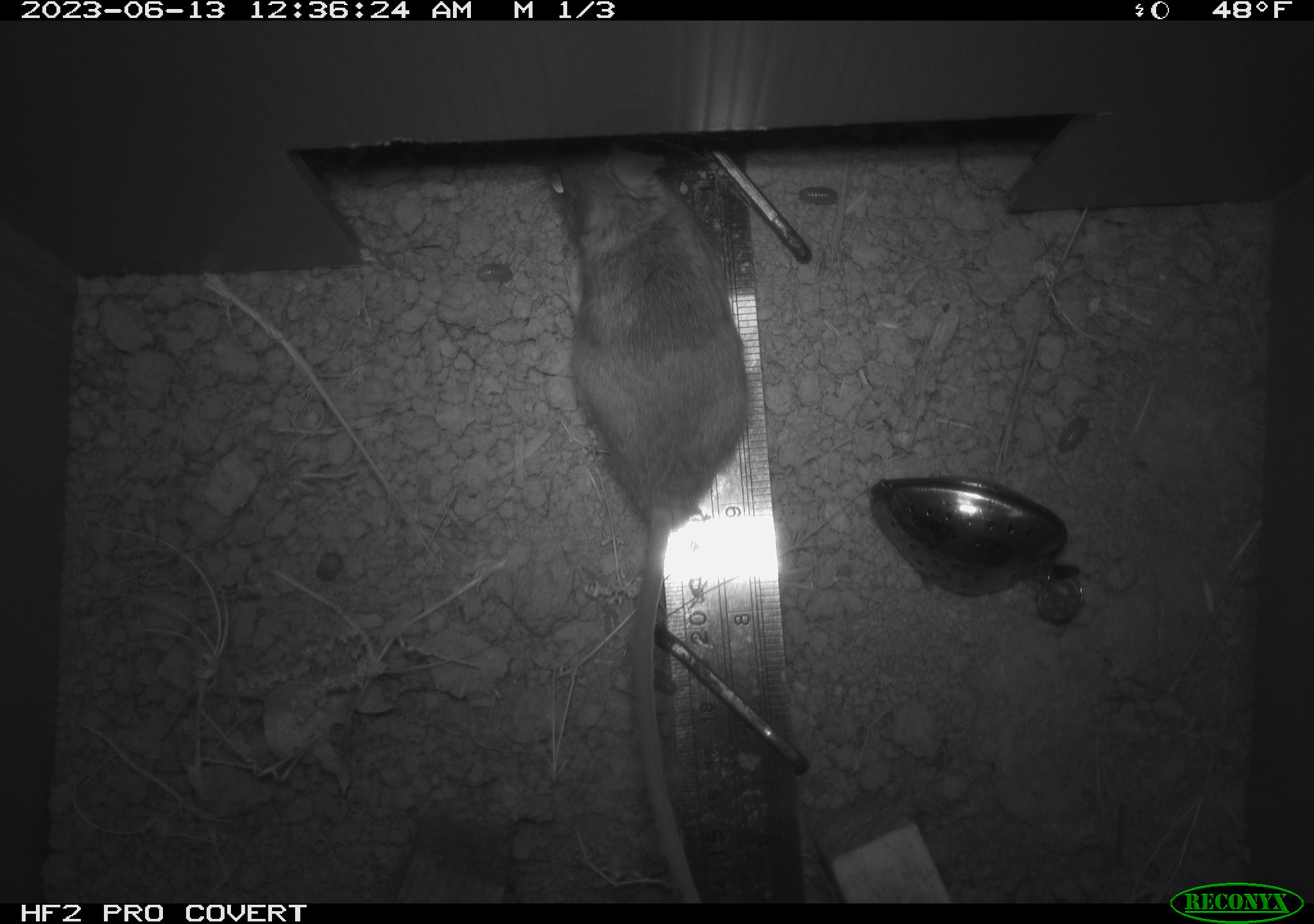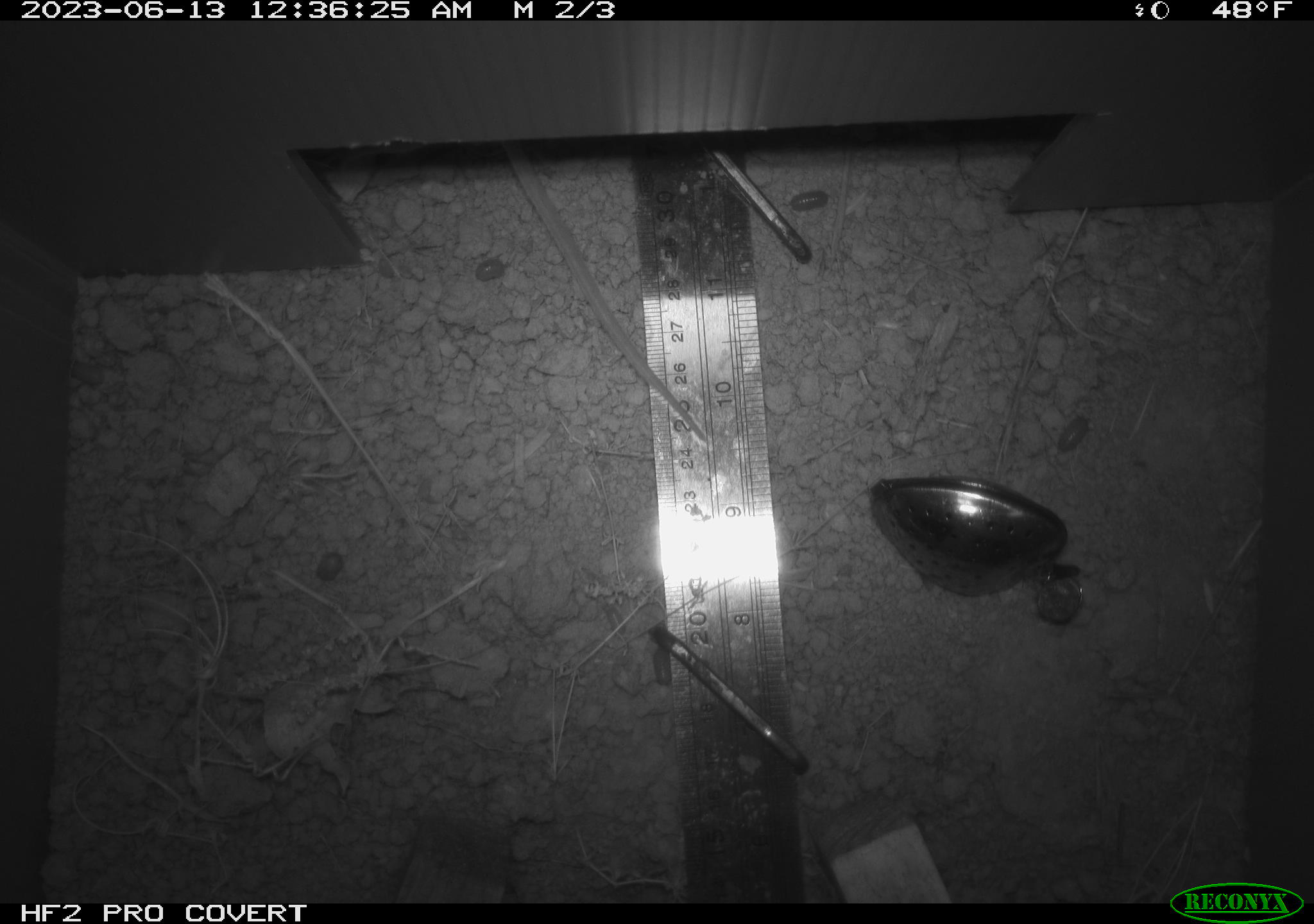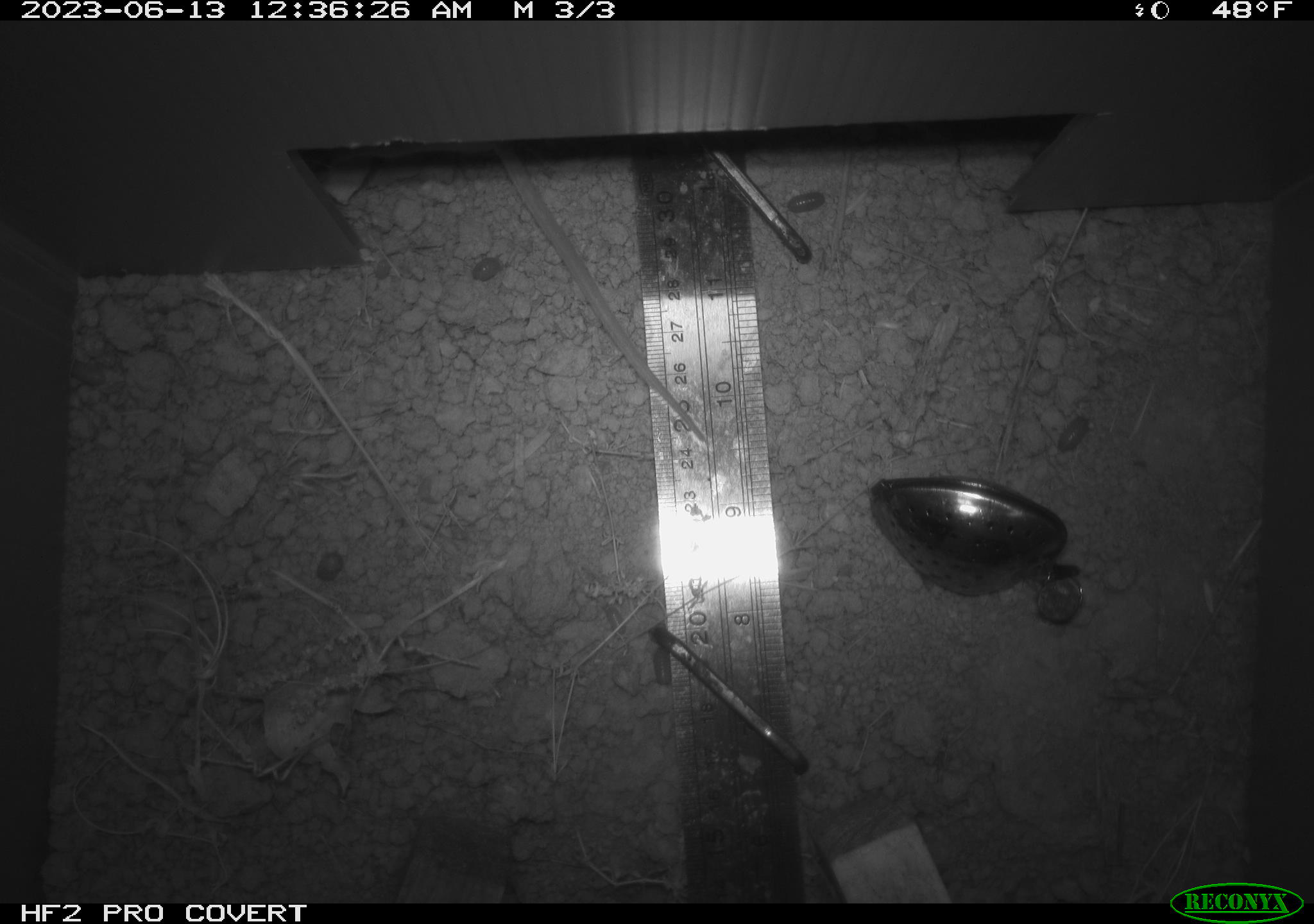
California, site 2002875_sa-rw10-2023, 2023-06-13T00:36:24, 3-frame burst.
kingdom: Animalia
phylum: Chordata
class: Mammalia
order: Rodentia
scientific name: Rodentia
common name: rodent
Rodent (Rodentia).